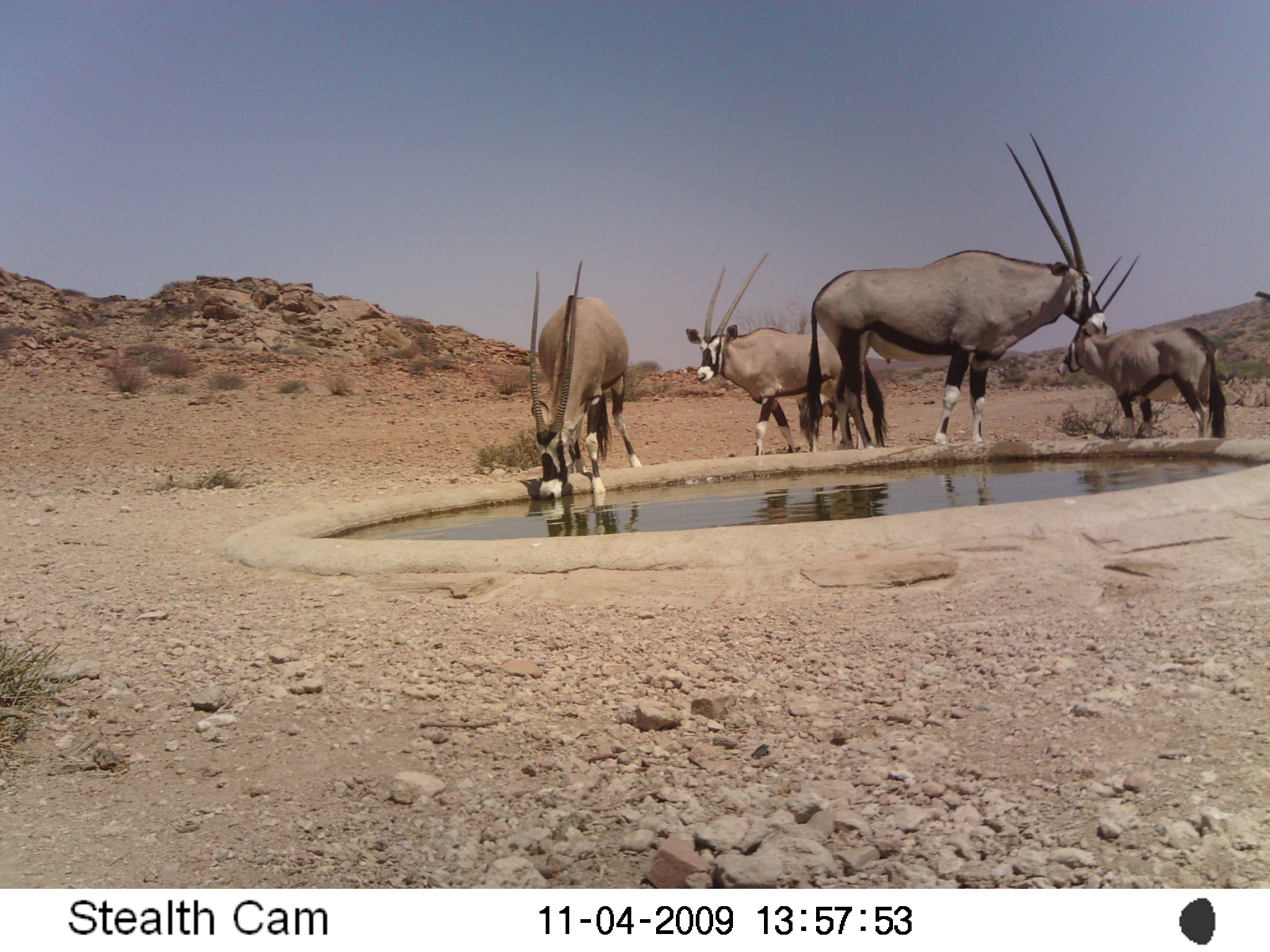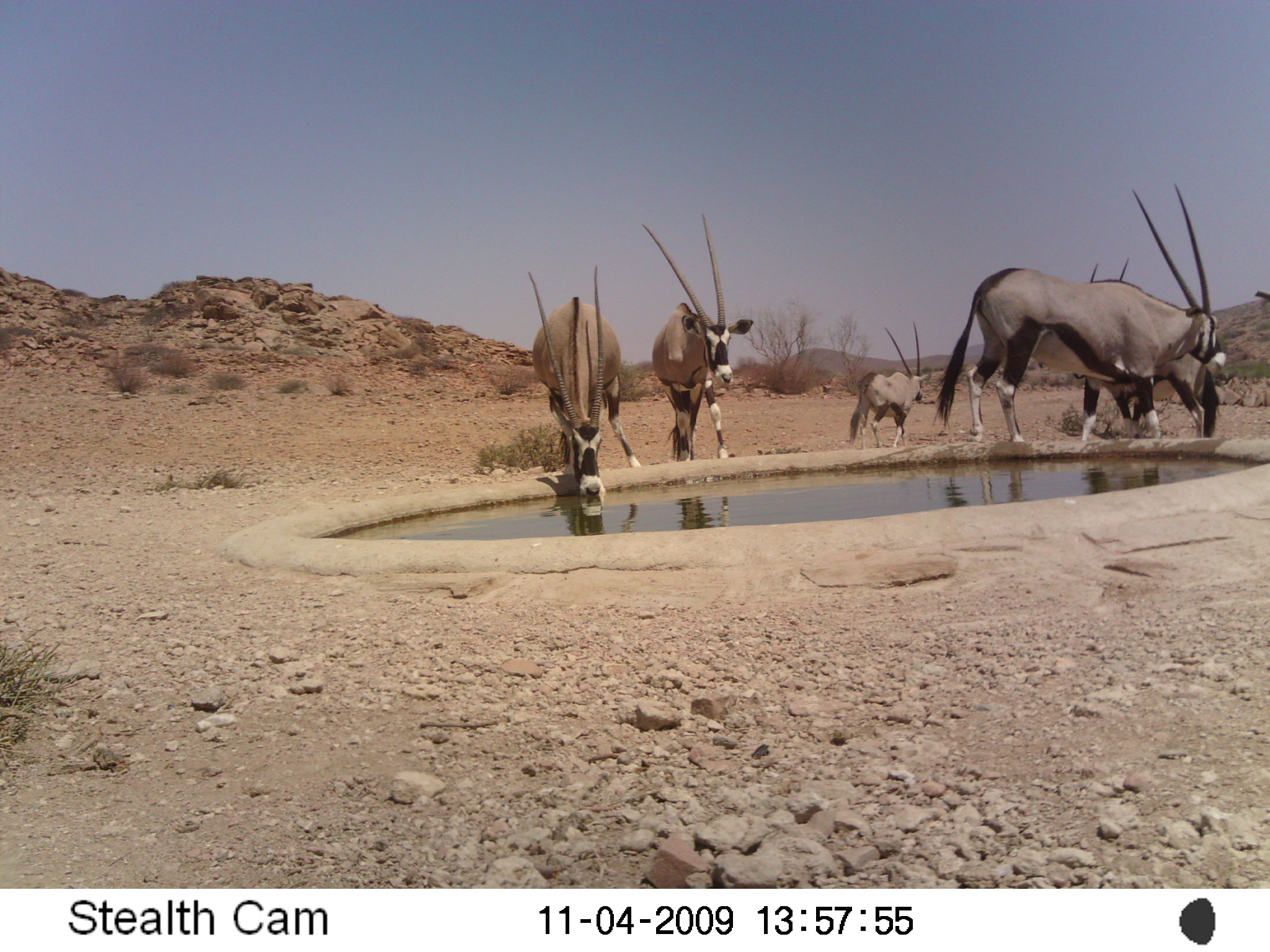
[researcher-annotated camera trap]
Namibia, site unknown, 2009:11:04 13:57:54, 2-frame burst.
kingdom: Animalia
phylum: Chordata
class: Mammalia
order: Artiodactyla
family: Bovidae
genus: Oryx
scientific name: Oryx gazella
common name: gemsbok